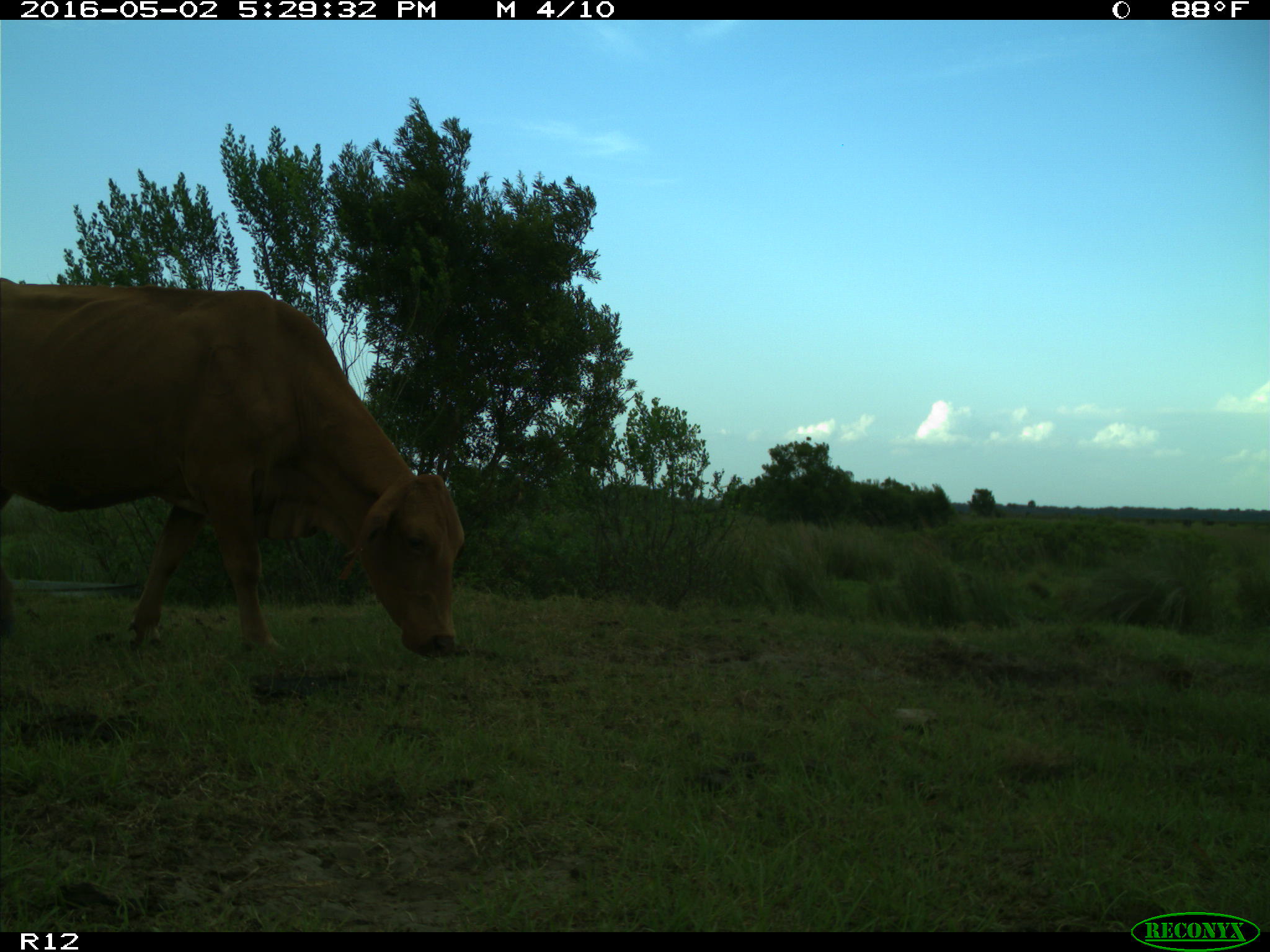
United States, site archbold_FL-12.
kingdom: Animalia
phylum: Chordata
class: Mammalia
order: Artiodactyla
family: Bovidae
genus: Bos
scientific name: Bos taurus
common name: domestic cow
Bos taurus (domestic cow).